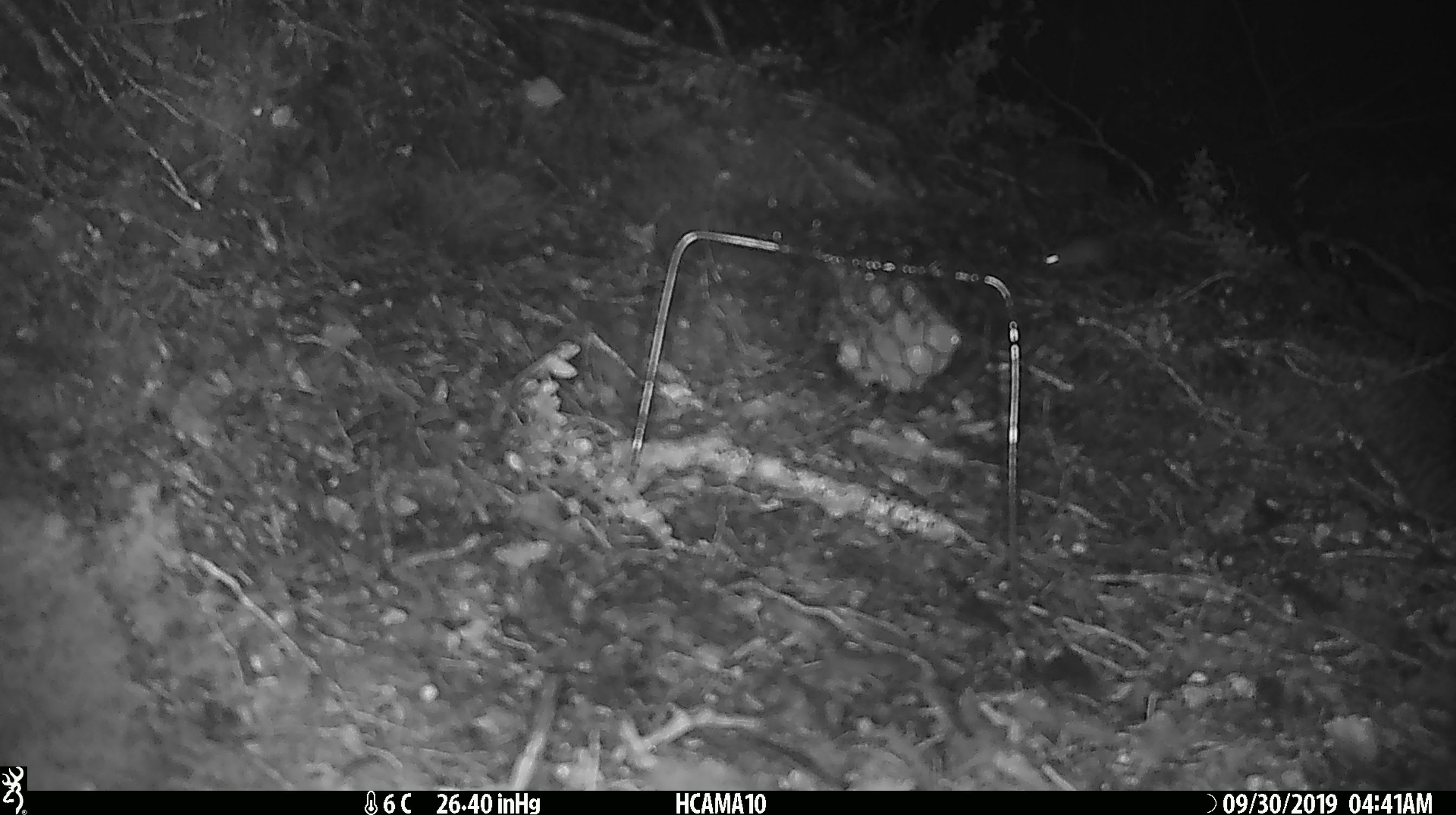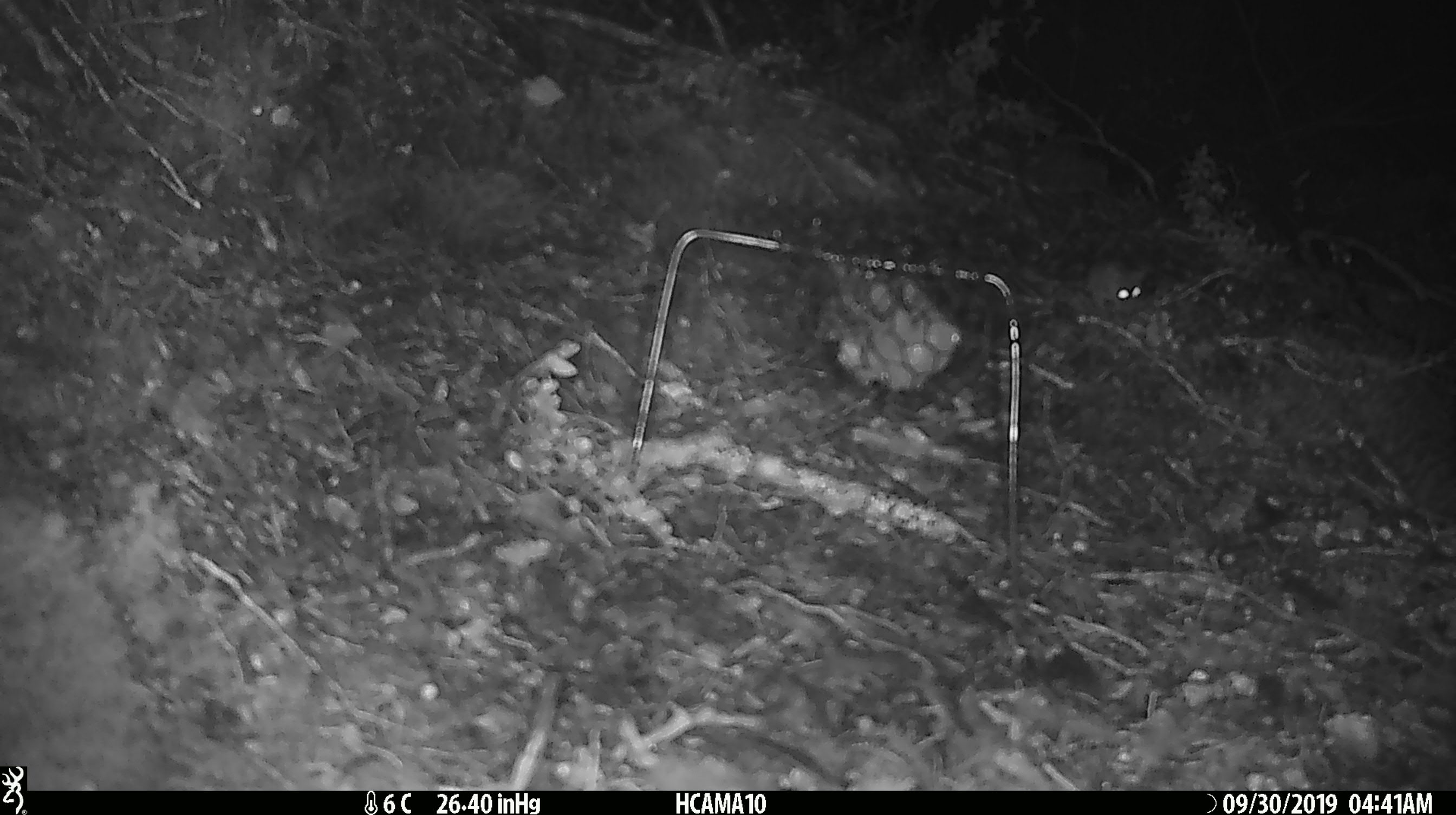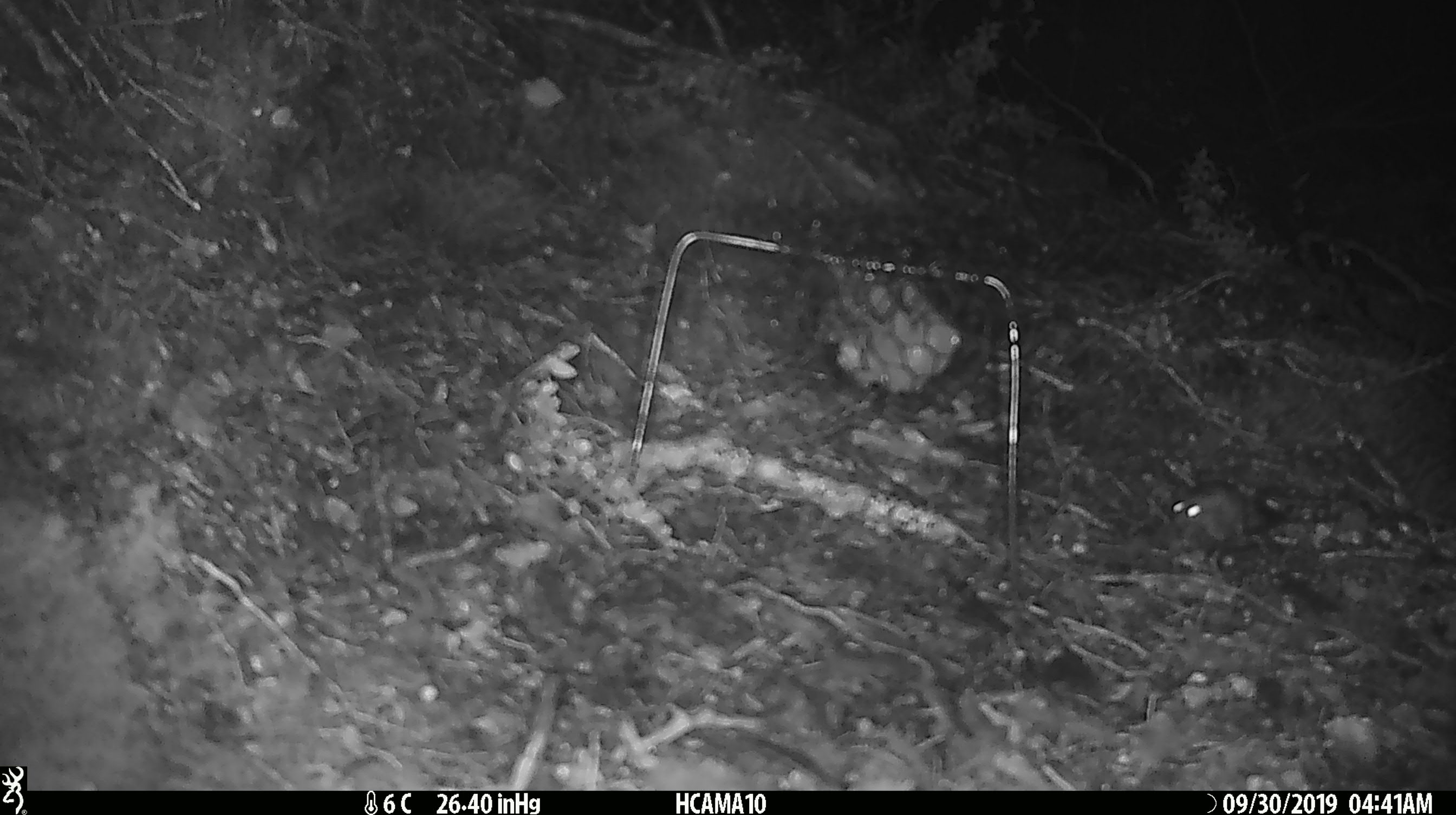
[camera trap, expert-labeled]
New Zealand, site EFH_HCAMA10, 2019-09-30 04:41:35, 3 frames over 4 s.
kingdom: Animalia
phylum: Chordata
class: Mammalia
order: Rodentia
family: Muridae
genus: Mus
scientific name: Mus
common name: mouse